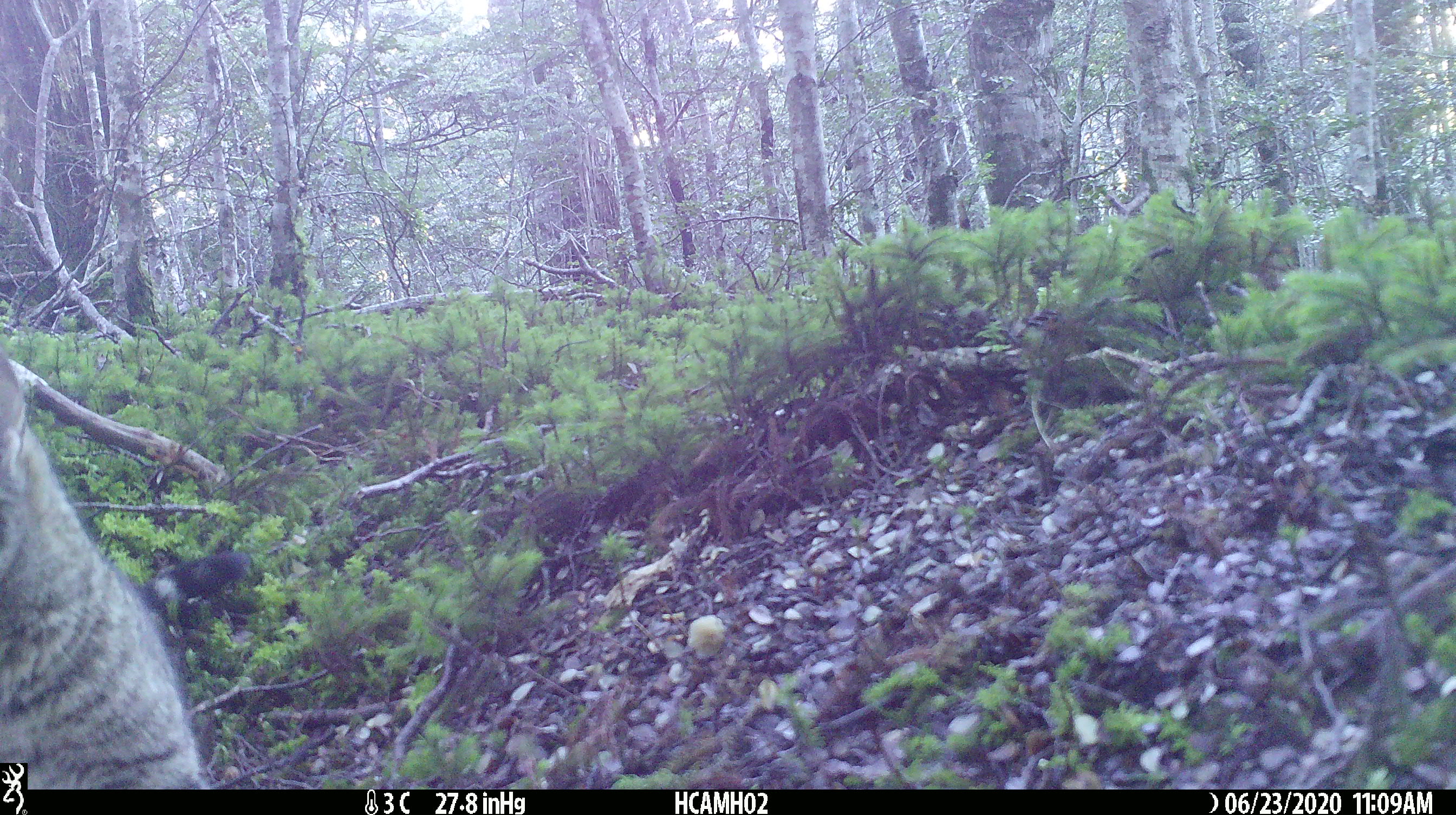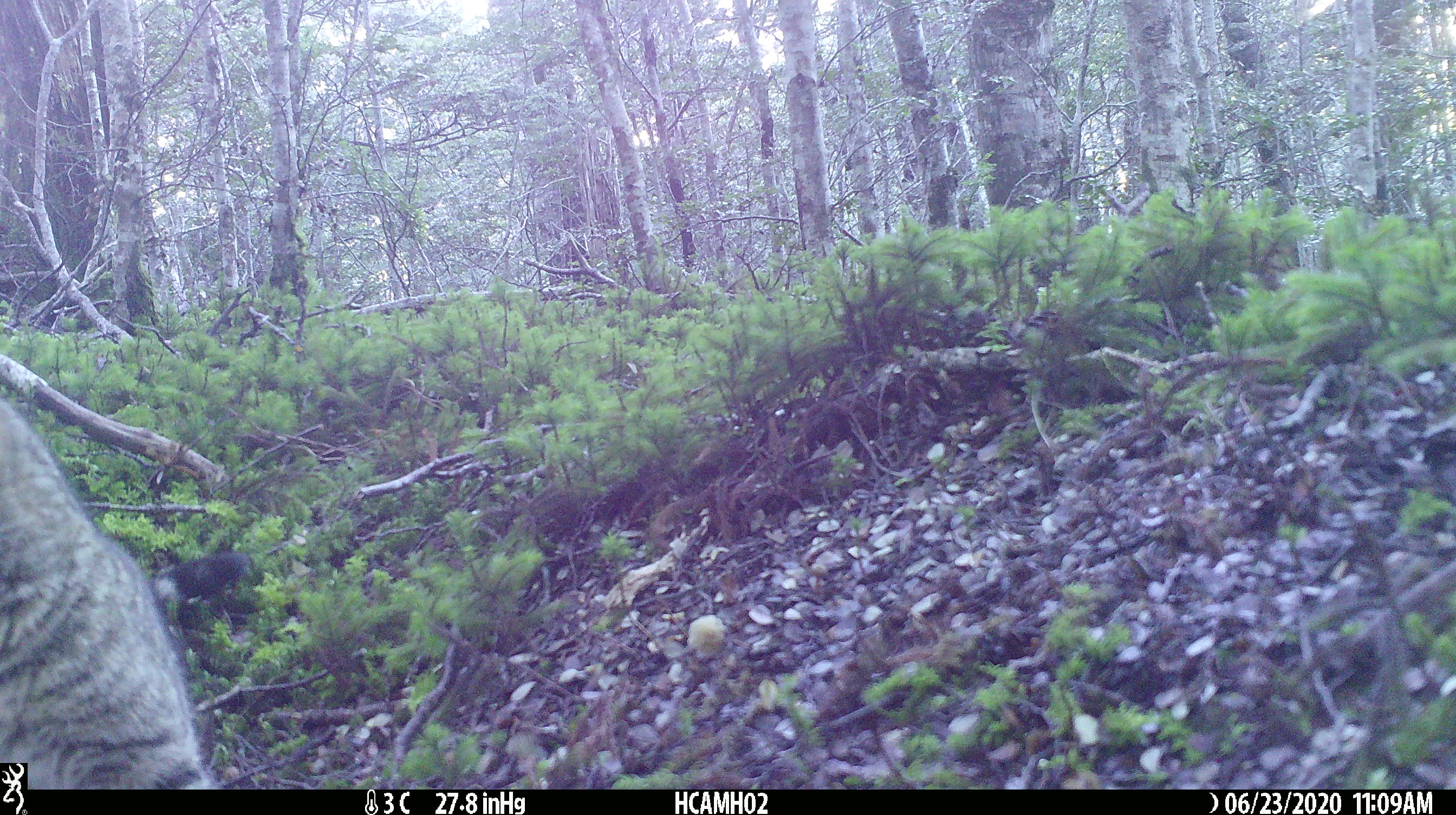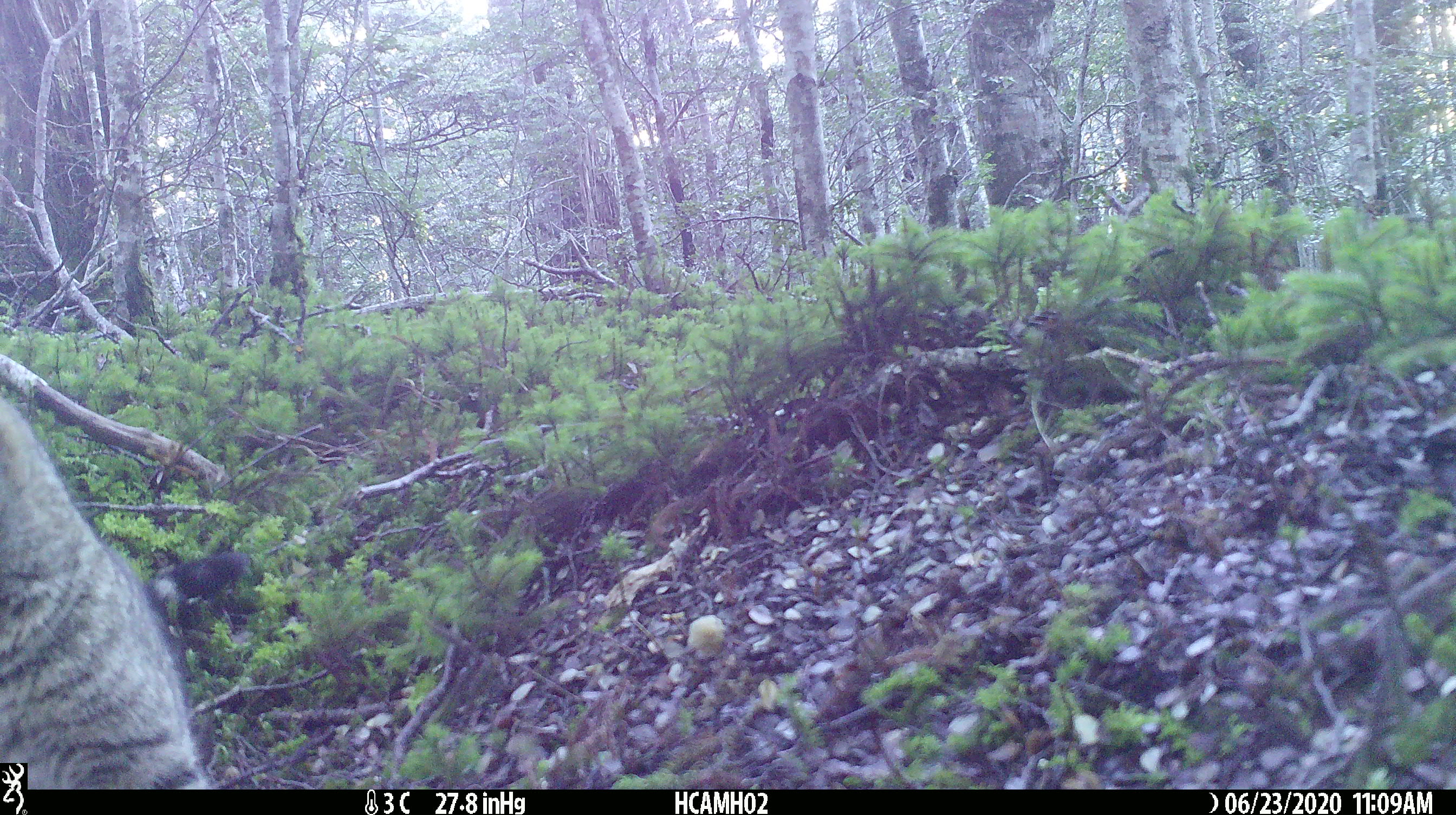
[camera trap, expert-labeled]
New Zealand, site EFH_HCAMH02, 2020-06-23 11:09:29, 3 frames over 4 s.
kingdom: Animalia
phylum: Chordata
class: Mammalia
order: Carnivora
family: Felidae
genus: Felis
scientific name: Felis catus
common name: domestic cat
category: cat